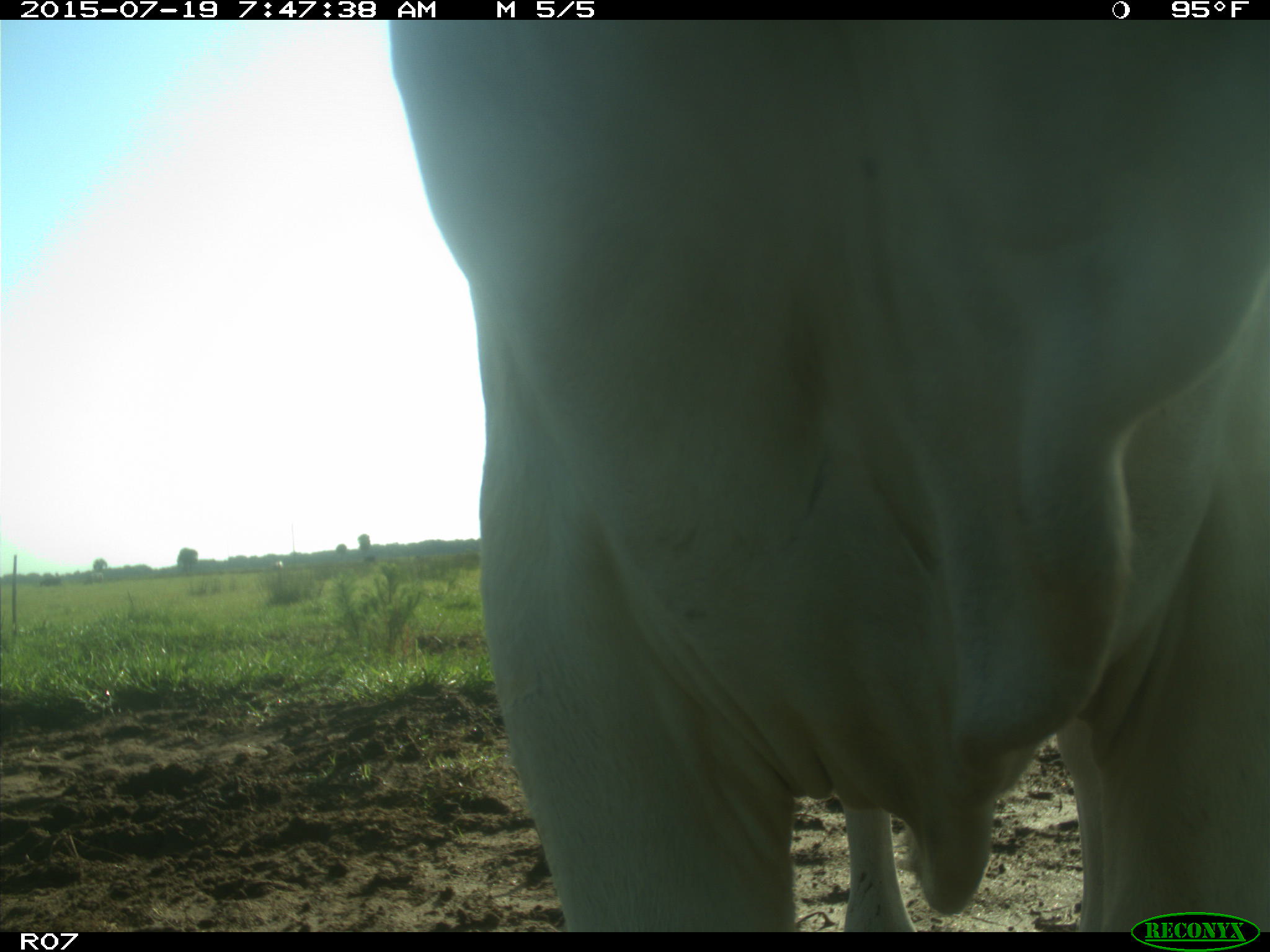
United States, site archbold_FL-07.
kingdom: Animalia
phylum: Chordata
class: Mammalia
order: Artiodactyla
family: Bovidae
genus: Bos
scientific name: Bos taurus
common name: domestic cow